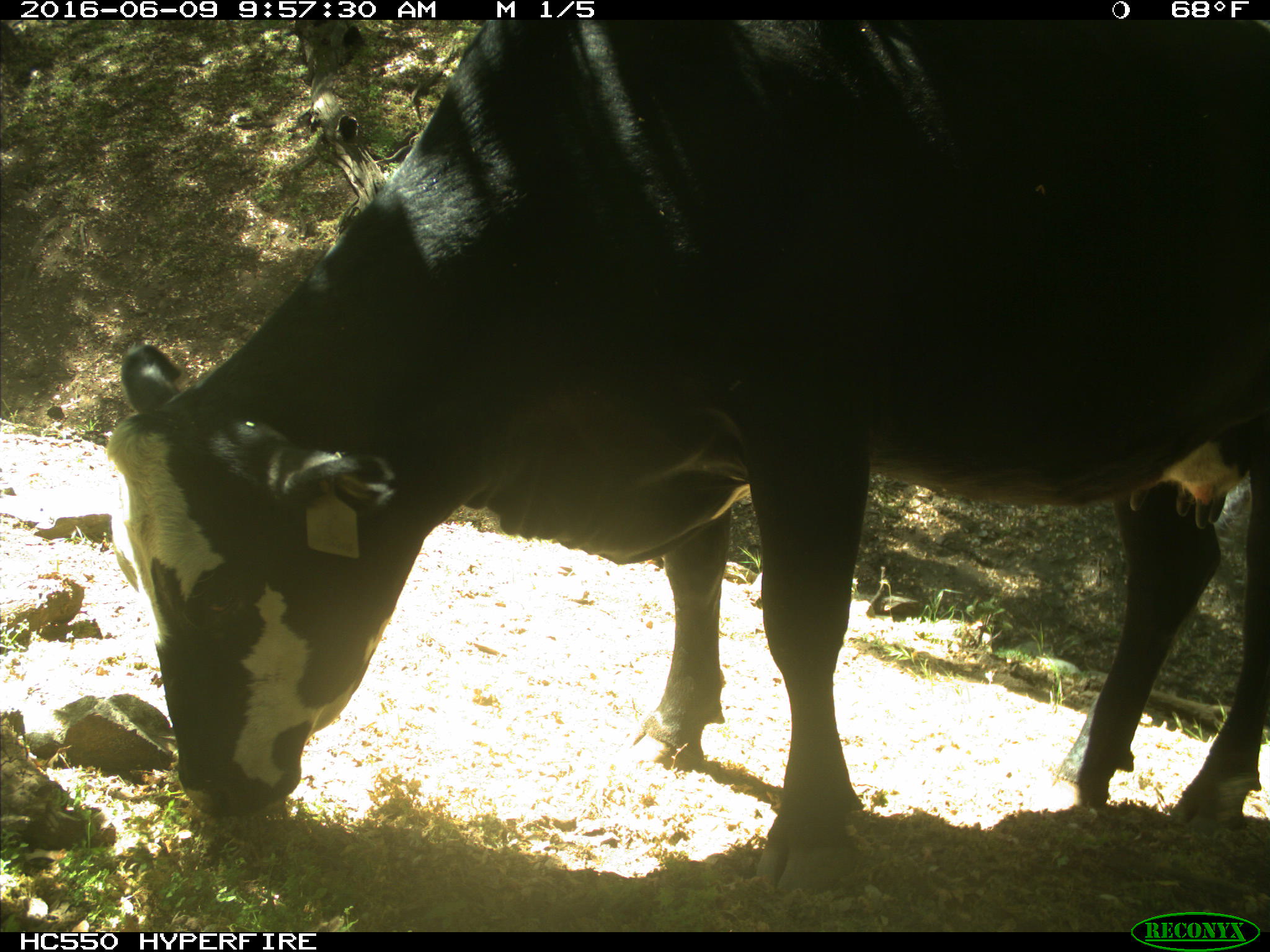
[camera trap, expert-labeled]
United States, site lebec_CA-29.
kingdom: Animalia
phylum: Chordata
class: Mammalia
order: Artiodactyla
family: Bovidae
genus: Bos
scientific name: Bos taurus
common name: domestic cow